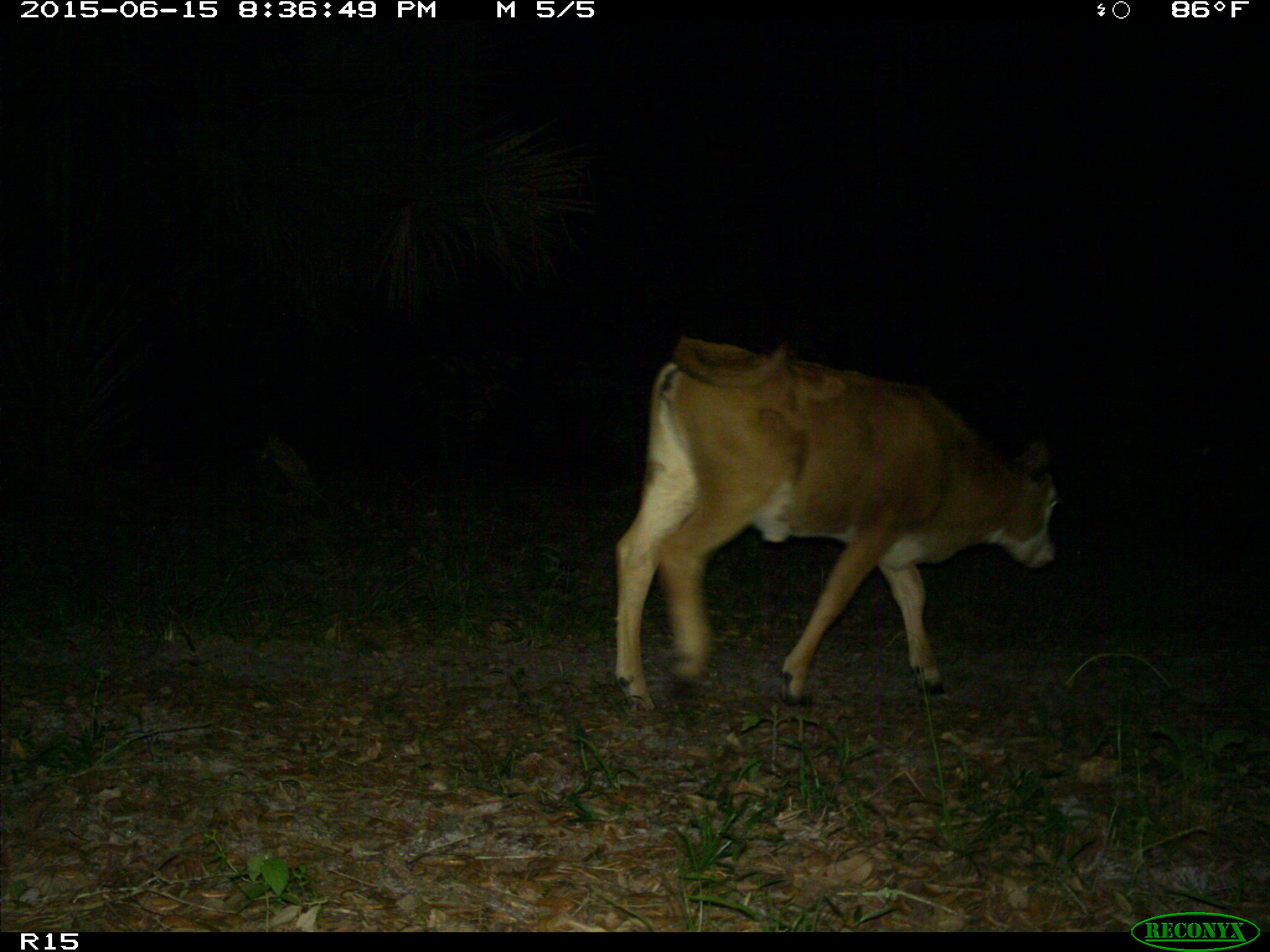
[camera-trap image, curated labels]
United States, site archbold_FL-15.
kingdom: Animalia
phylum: Chordata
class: Mammalia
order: Artiodactyla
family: Bovidae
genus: Bos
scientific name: Bos taurus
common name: domestic cow